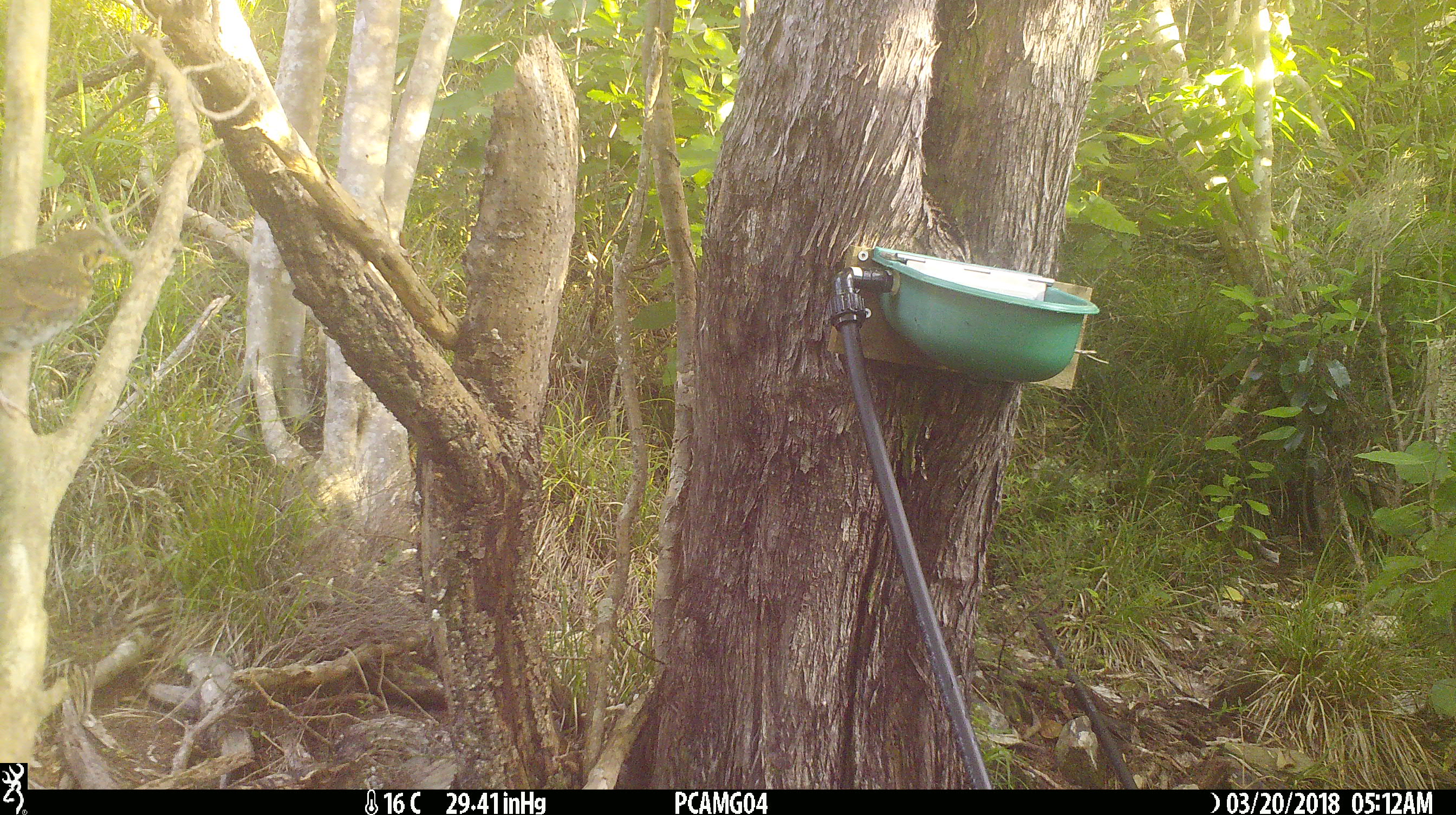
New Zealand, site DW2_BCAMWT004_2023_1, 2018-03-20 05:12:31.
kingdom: Animalia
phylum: Chordata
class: Aves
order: Passeriformes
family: Turdidae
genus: Turdus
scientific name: Turdus philomelos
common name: song thrush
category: thrush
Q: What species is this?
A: Thrush (song thrush) (Turdus philomelos).